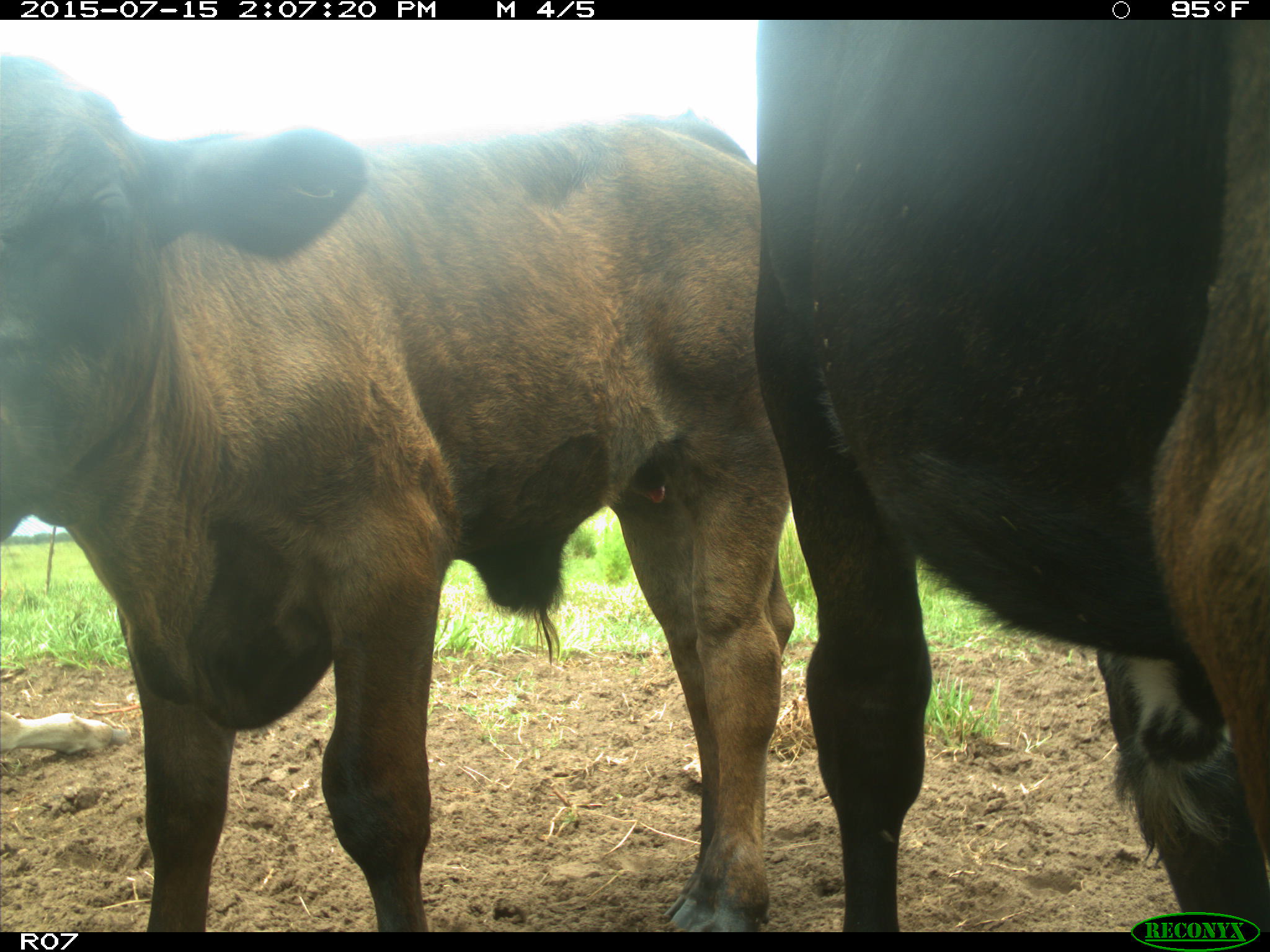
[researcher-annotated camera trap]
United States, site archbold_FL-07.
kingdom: Animalia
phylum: Chordata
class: Mammalia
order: Artiodactyla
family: Bovidae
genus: Bos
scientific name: Bos taurus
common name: domestic cow